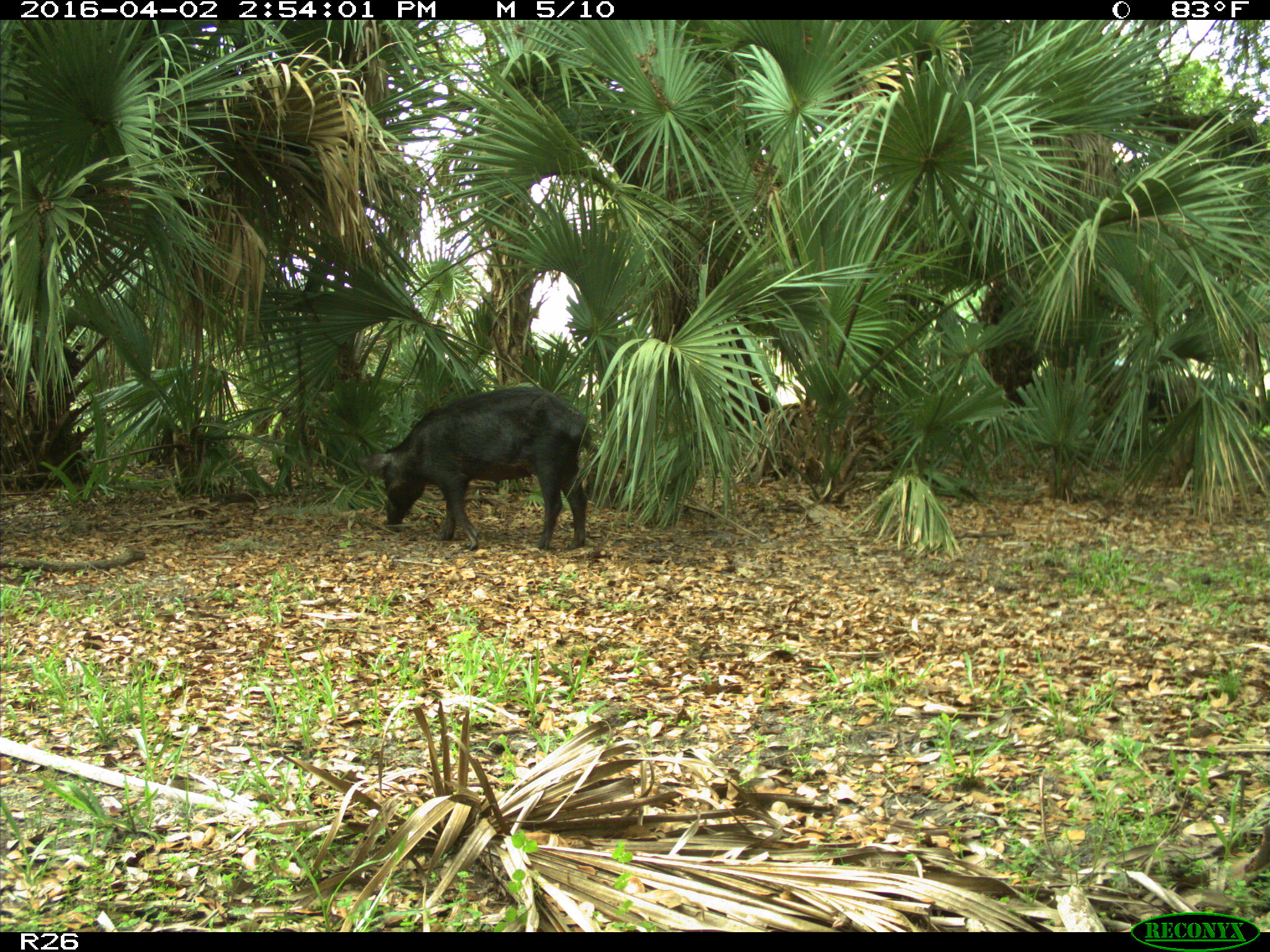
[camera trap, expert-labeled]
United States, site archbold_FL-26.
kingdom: Animalia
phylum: Chordata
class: Mammalia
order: Artiodactyla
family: Suidae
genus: Sus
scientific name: Sus scrofa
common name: wild boar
Sus scrofa (wild boar).